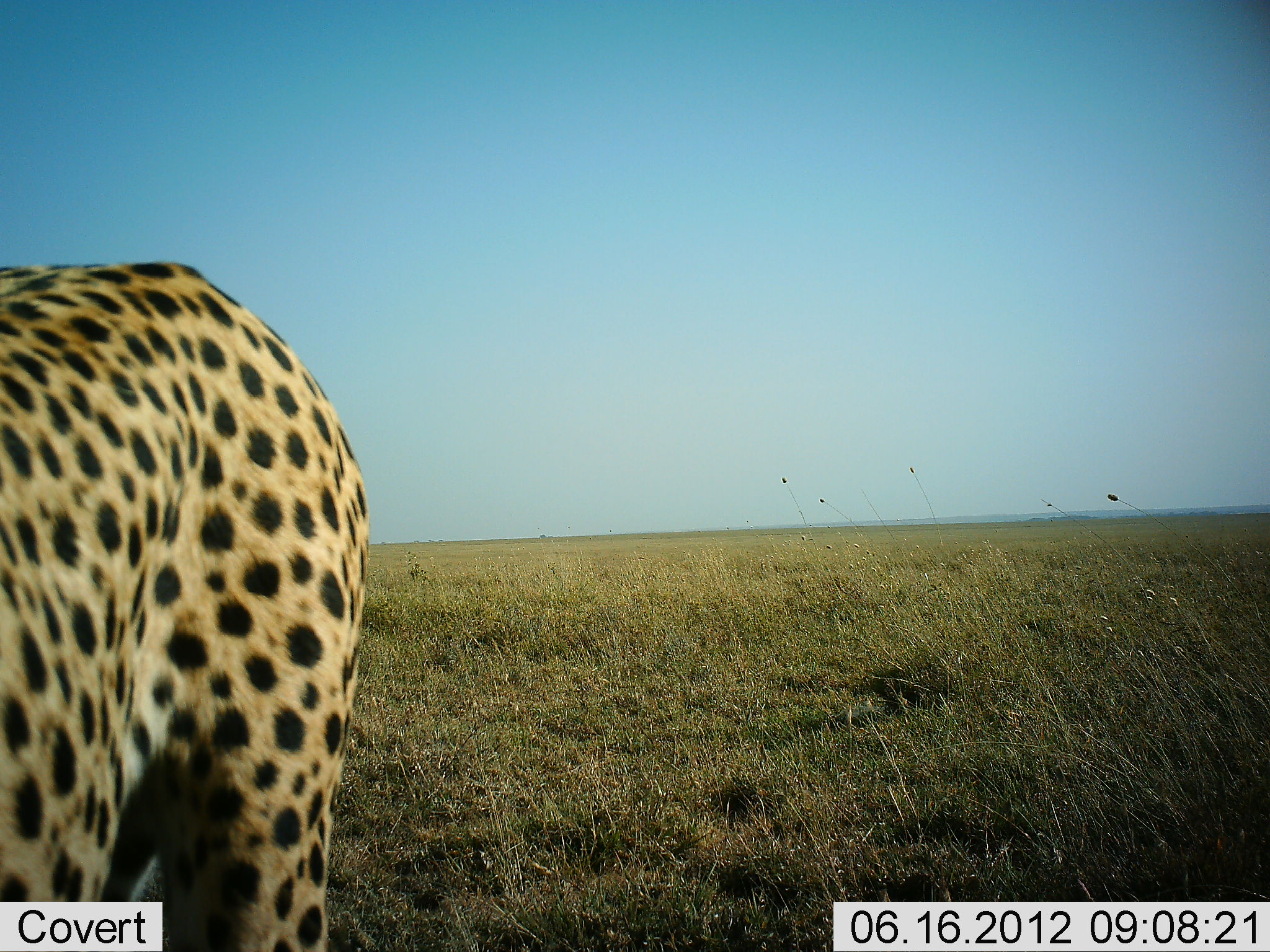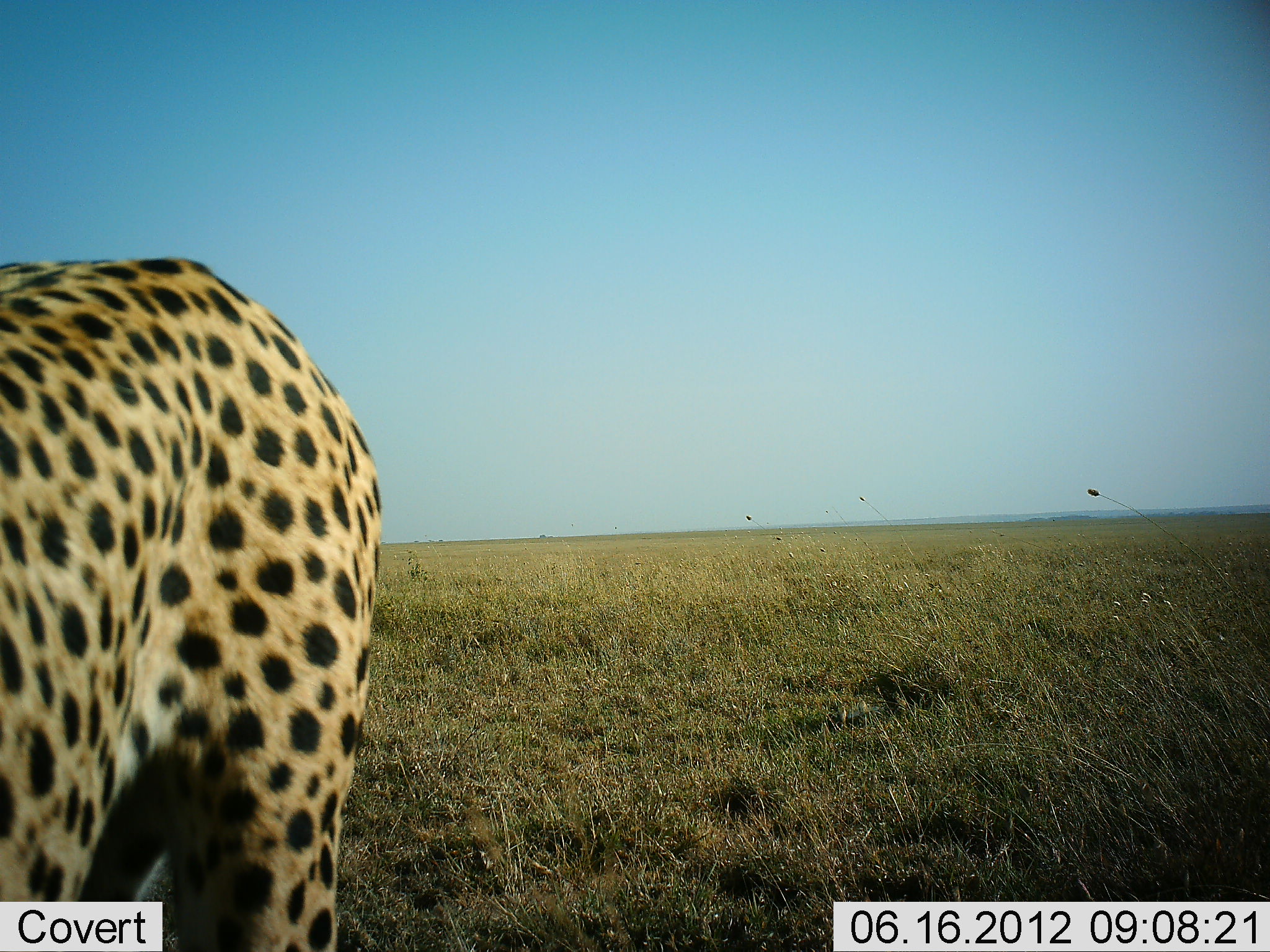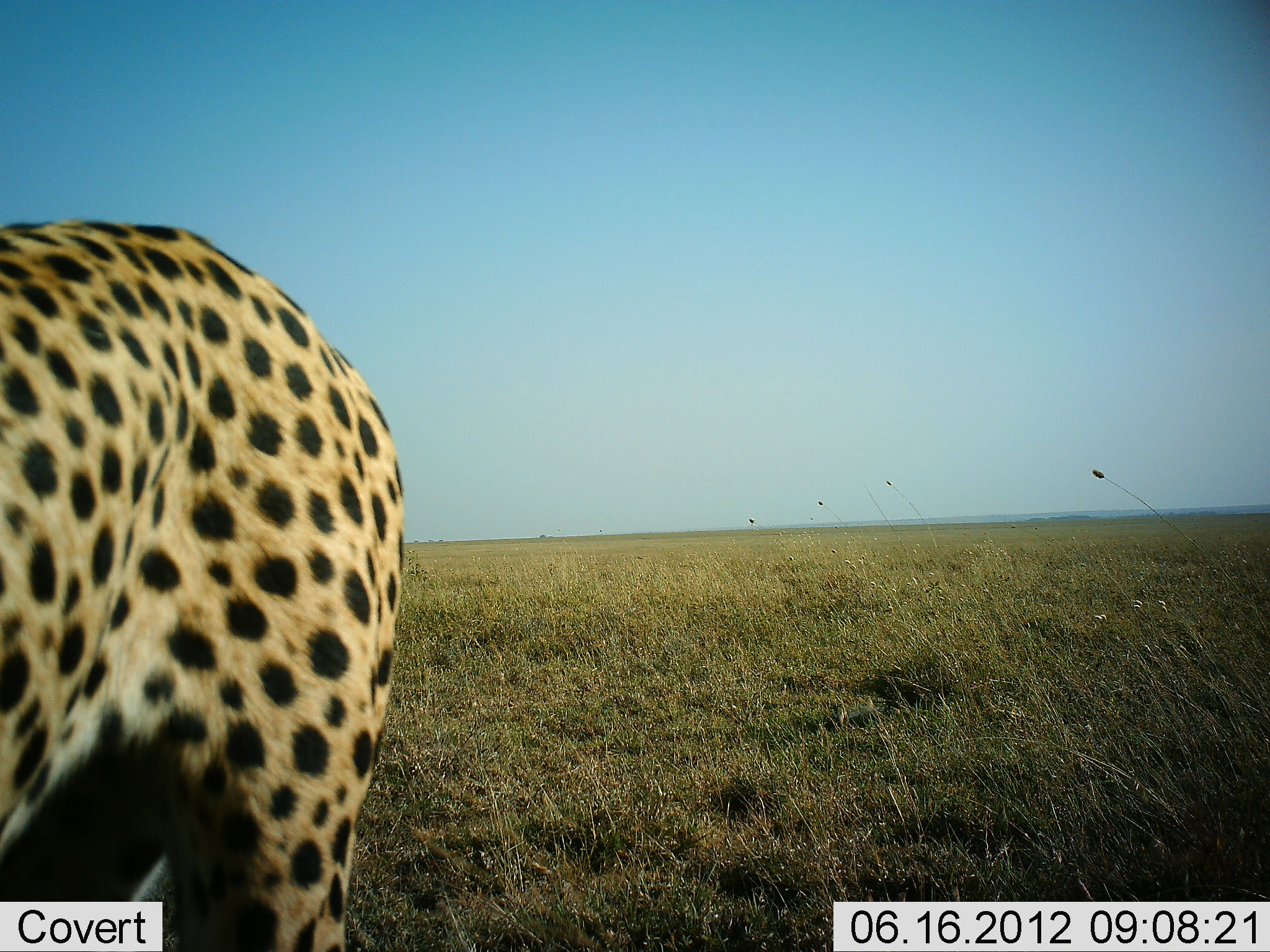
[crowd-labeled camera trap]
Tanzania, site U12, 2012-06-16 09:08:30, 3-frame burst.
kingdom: Animalia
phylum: Chordata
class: Mammalia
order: Carnivora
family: Felidae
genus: Acinonyx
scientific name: Acinonyx jubatus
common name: cheetah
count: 1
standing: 91%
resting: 0%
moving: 9%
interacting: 0%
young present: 0%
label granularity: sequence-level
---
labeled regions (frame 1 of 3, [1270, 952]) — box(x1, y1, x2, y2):
animal: box(1, 262, 372, 952)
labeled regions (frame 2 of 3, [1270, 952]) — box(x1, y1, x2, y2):
animal: box(1, 256, 386, 952)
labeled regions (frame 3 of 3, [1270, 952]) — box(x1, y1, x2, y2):
animal: box(0, 223, 407, 952)